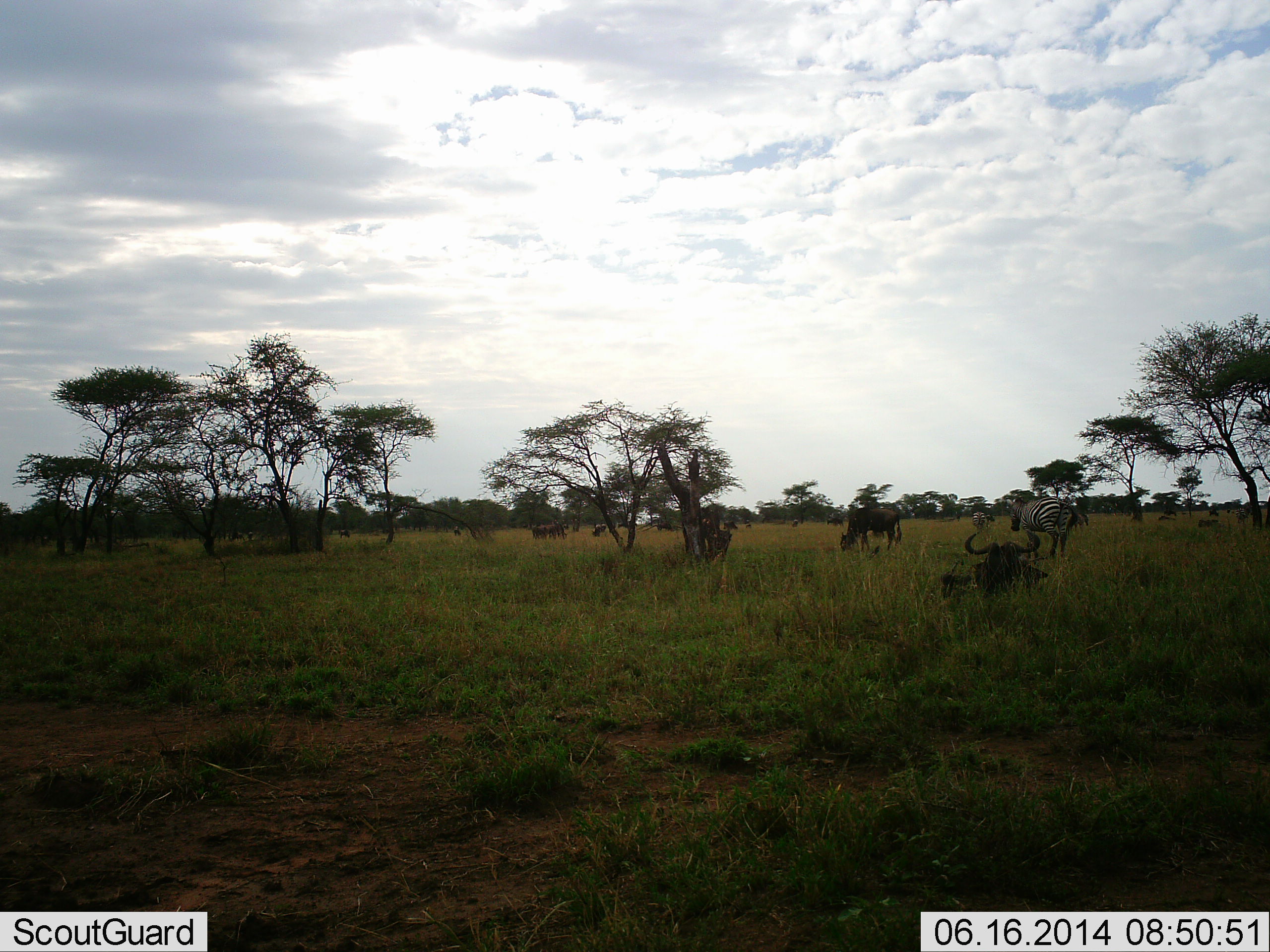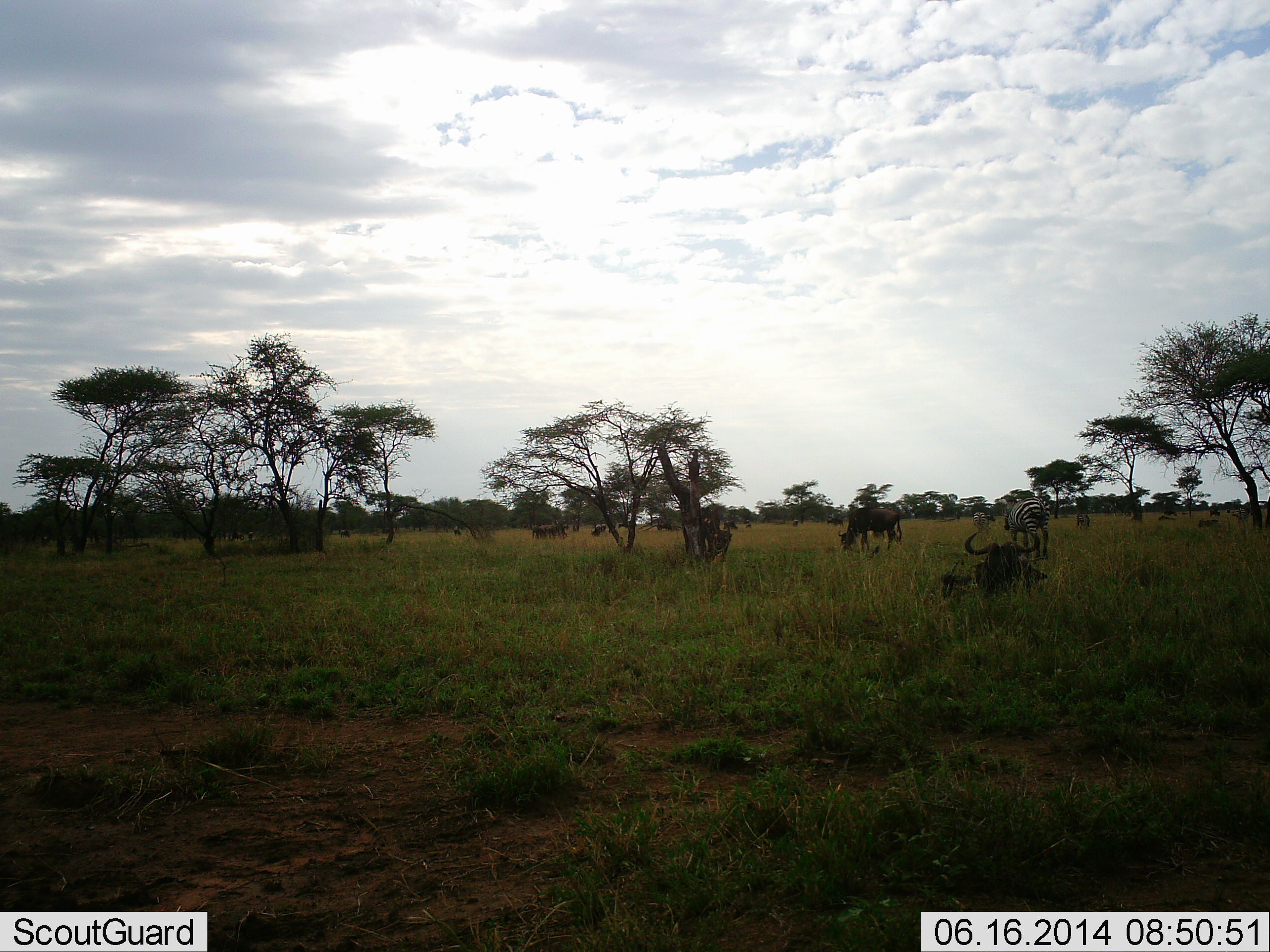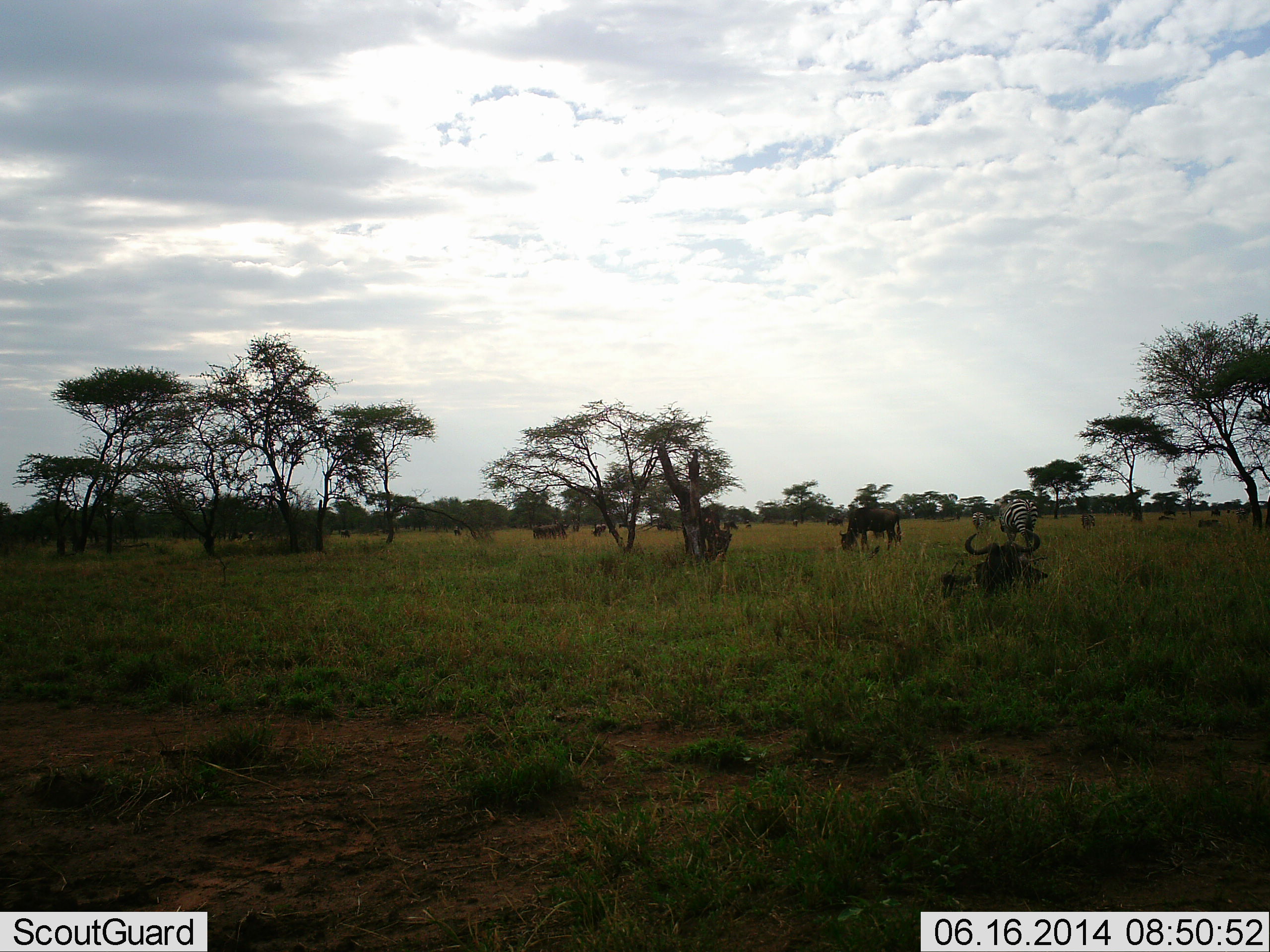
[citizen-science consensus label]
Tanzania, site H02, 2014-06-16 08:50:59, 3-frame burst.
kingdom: Animalia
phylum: Chordata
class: Mammalia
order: Artiodactyla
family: Bovidae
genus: Connochaetes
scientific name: Connochaetes taurinus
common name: blue wildebeest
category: wildebeest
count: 3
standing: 40%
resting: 80%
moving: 10%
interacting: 0%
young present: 0%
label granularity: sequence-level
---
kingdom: Animalia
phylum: Chordata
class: Mammalia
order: Perissodactyla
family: Equidae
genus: Equus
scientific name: Equus quagga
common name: plains zebra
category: zebra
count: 1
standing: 27%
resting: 0%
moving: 55%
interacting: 0%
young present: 0%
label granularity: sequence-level